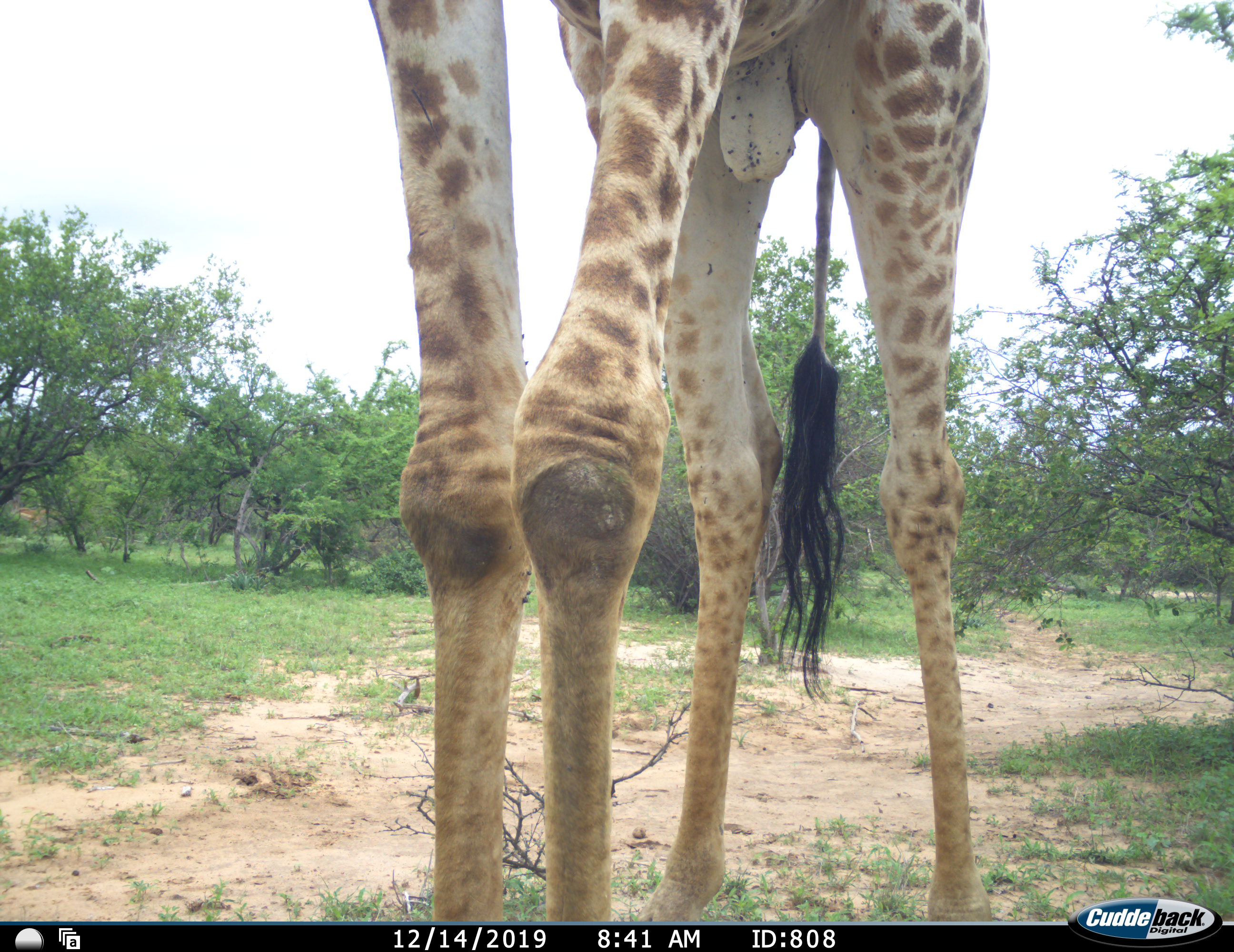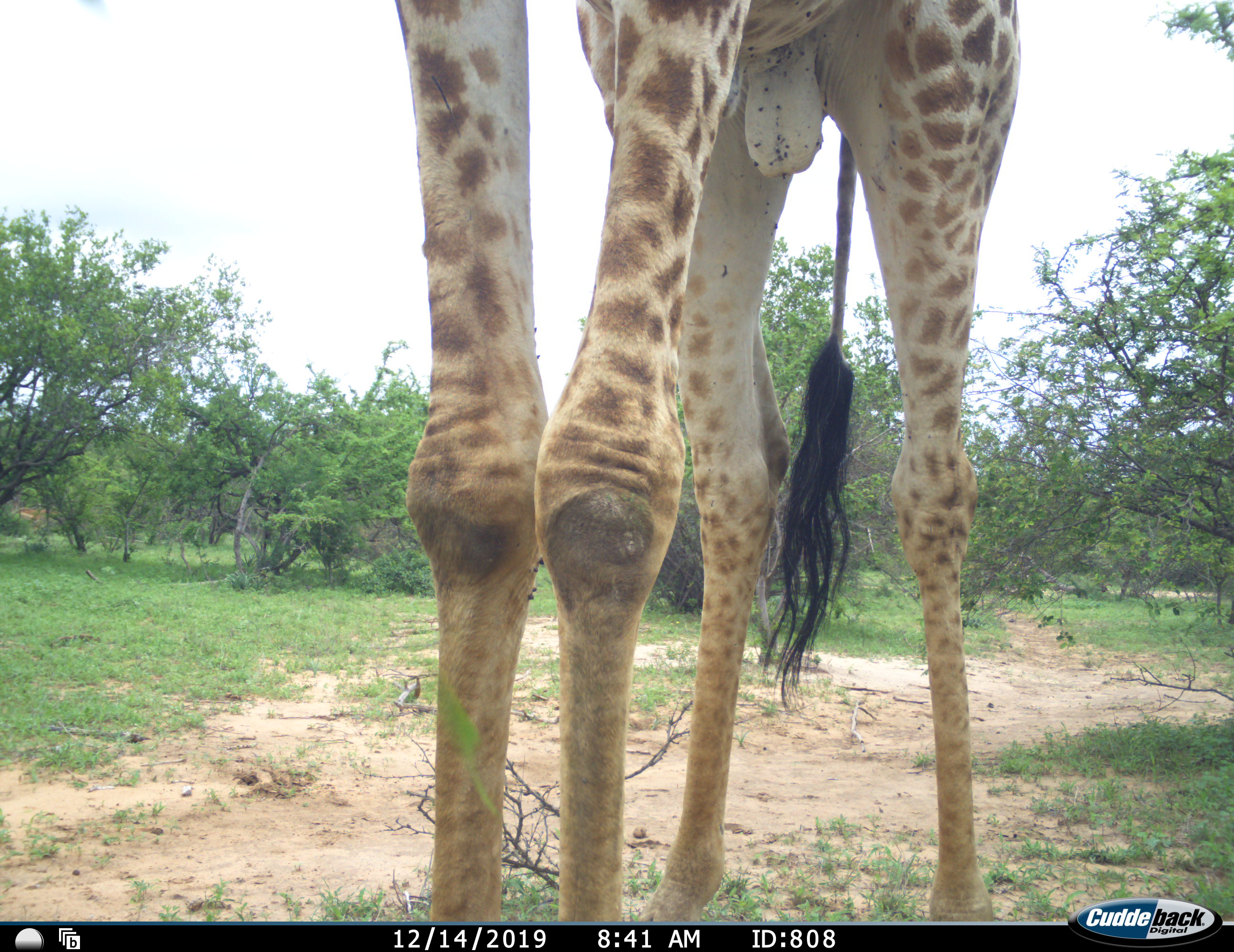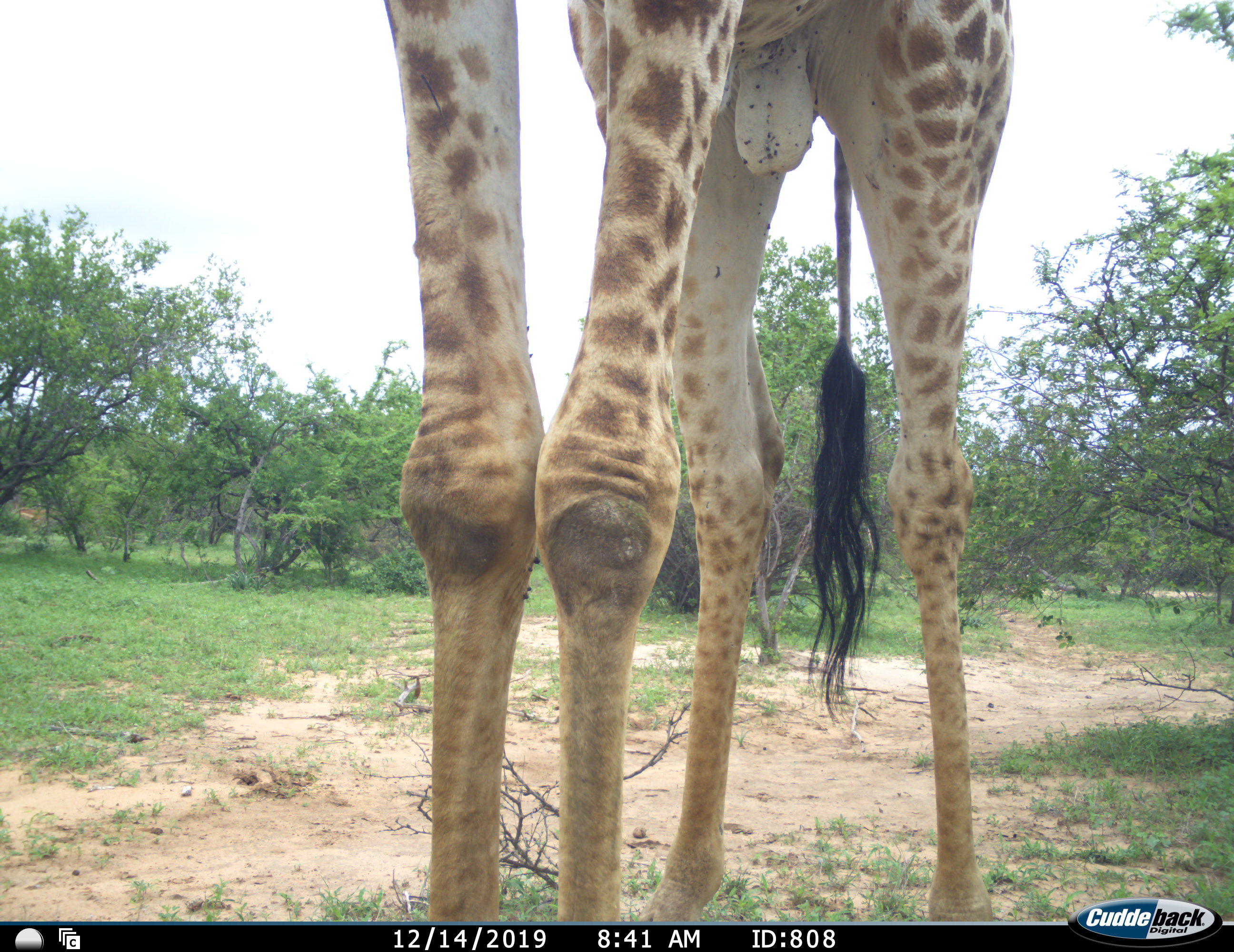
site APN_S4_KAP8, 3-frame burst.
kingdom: Animalia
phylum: Chordata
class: Mammalia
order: Artiodactyla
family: Giraffidae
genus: Giraffa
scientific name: Giraffa camelopardalis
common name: giraffe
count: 1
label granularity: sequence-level